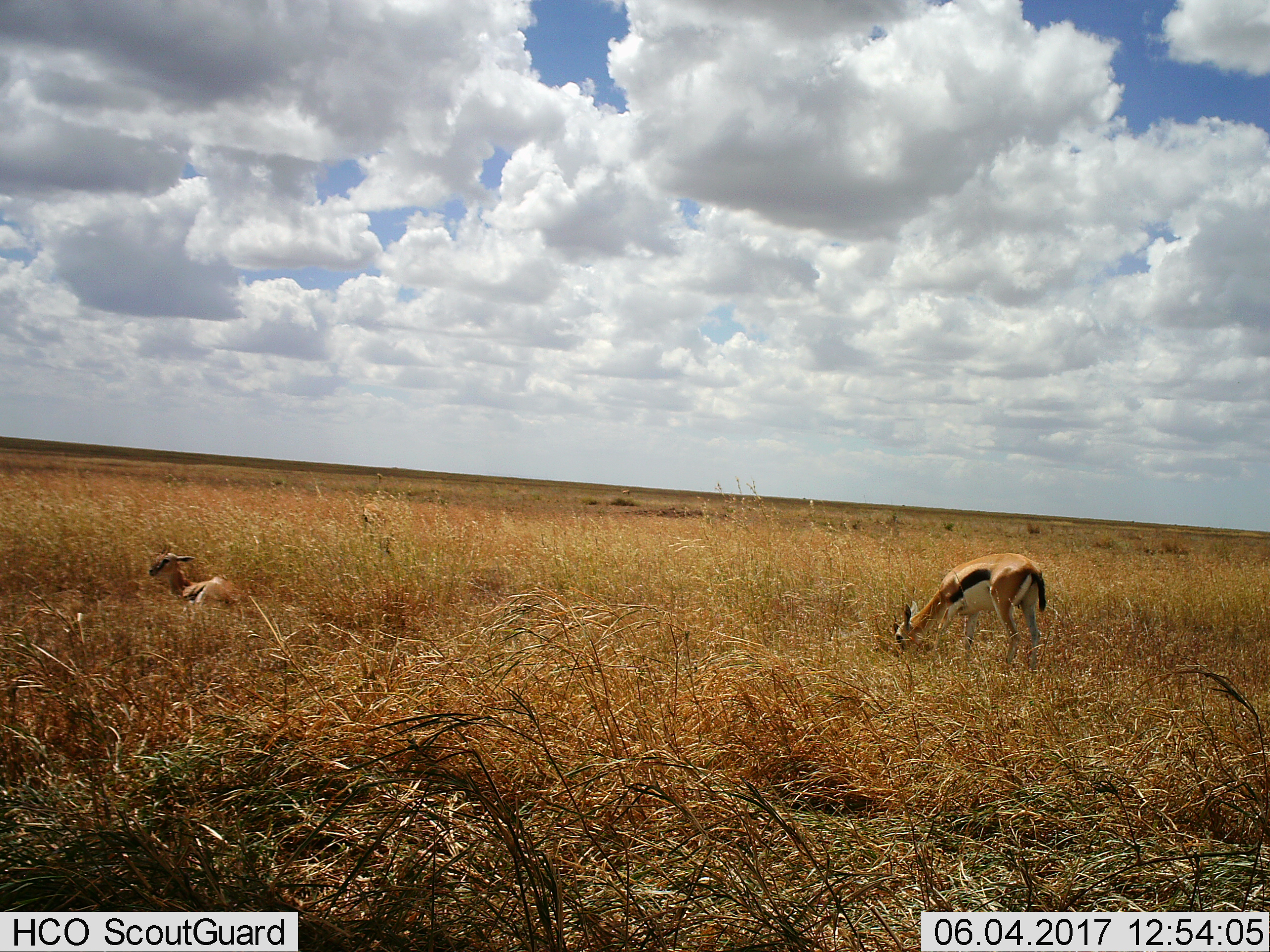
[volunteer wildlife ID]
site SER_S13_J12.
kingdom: Animalia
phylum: Chordata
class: Mammalia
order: Artiodactyla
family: Bovidae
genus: Eudorcas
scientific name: Eudorcas thomsonii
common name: thomson's gazelle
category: gazellethomsons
Gazellethomsons (thomson's gazelle) (Eudorcas thomsonii), count 2. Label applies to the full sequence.